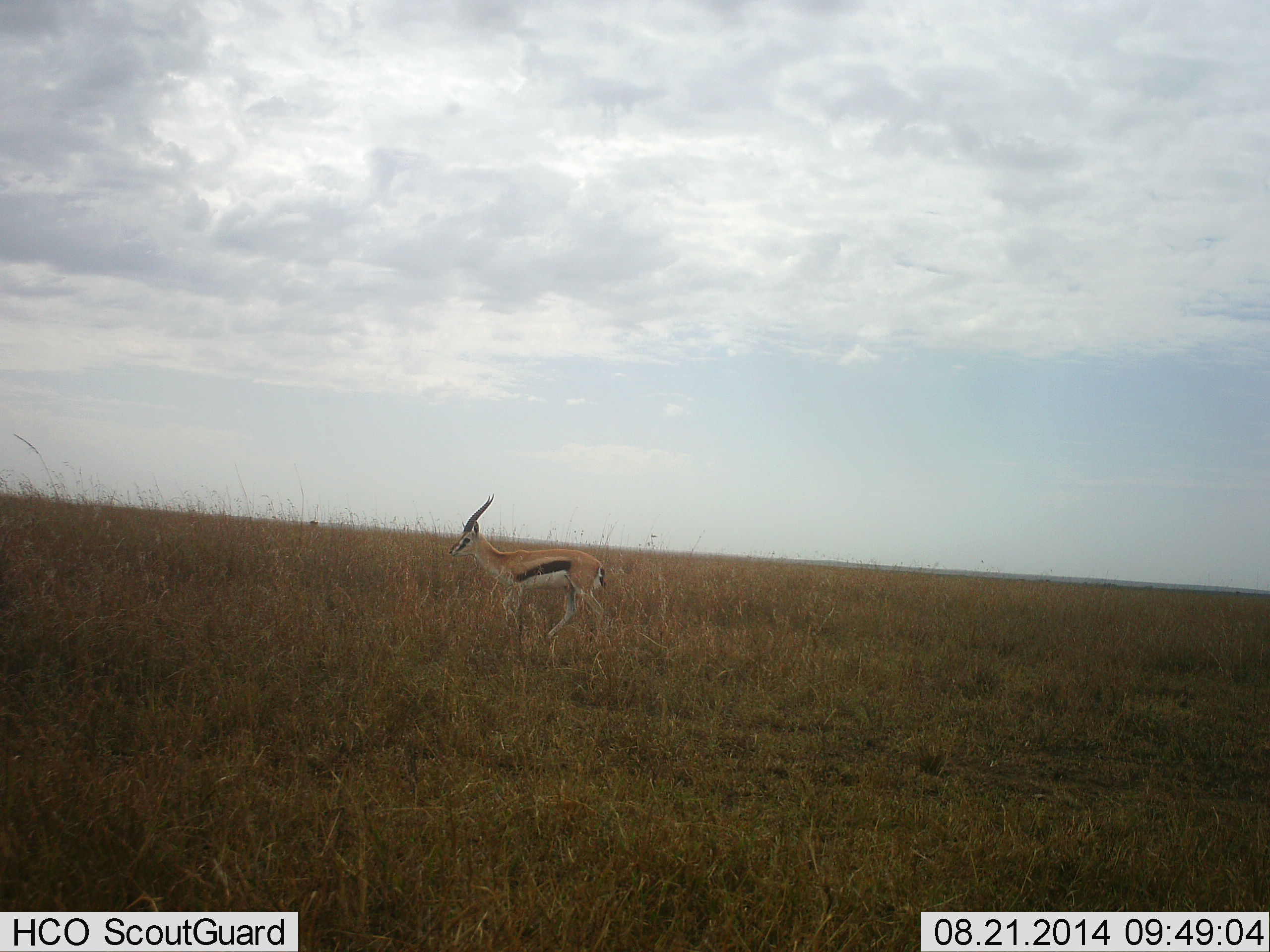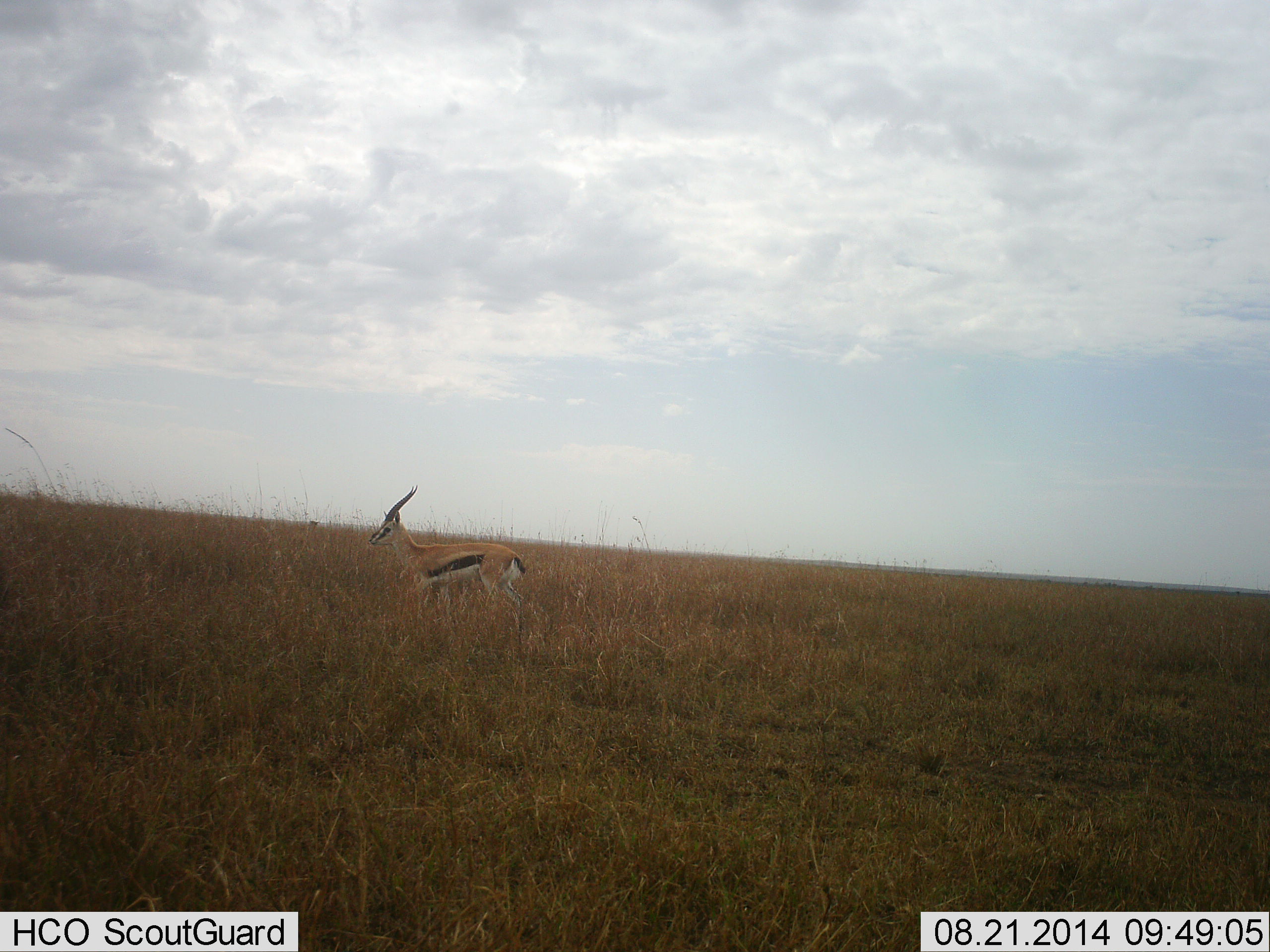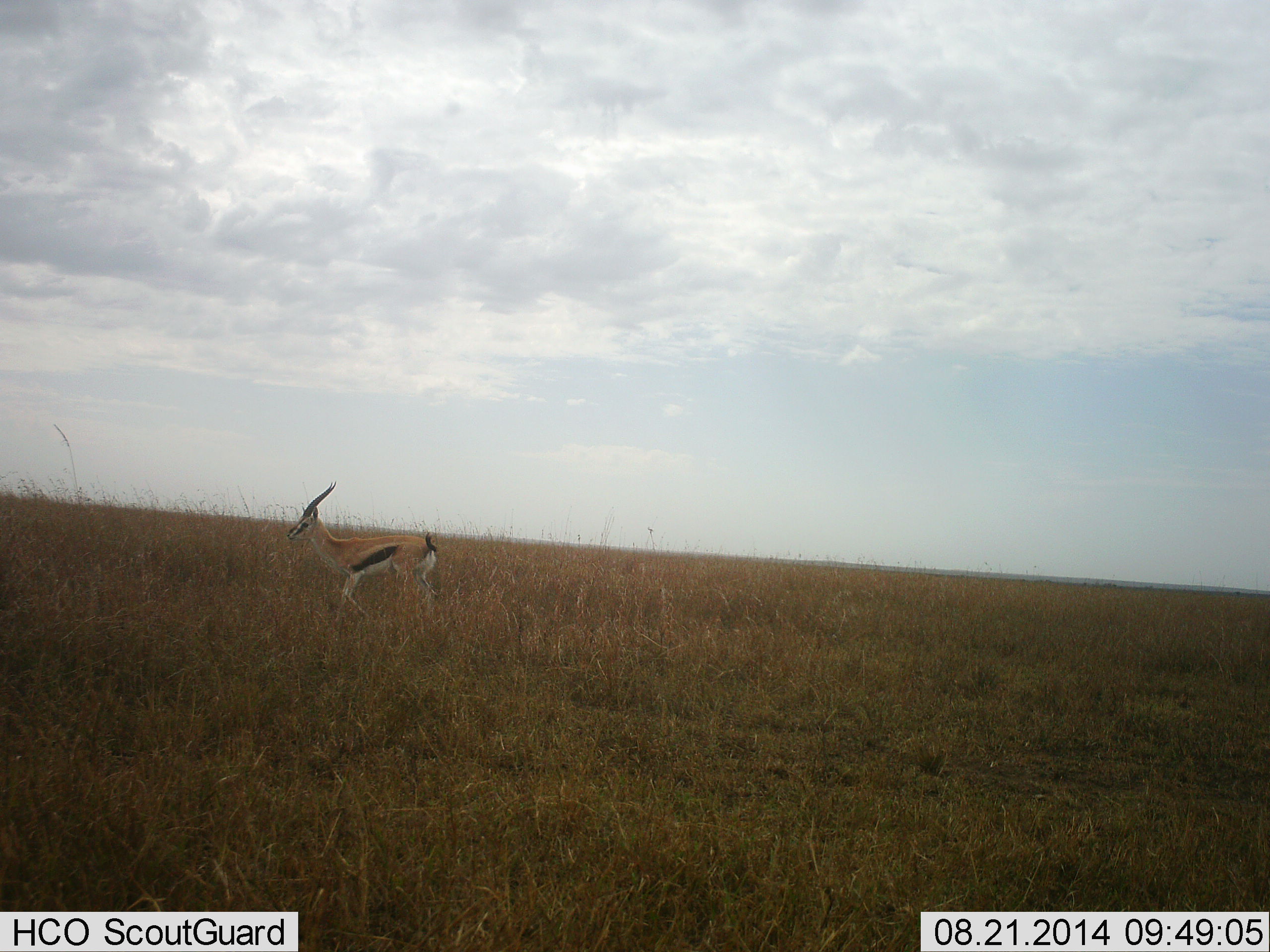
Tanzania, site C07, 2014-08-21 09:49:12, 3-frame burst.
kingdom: Animalia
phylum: Chordata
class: Mammalia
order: Artiodactyla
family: Bovidae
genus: Eudorcas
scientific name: Eudorcas thomsonii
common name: thomson's gazelle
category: gazellethomsons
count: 1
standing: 40%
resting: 0%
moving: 70%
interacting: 0%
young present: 0%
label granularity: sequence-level